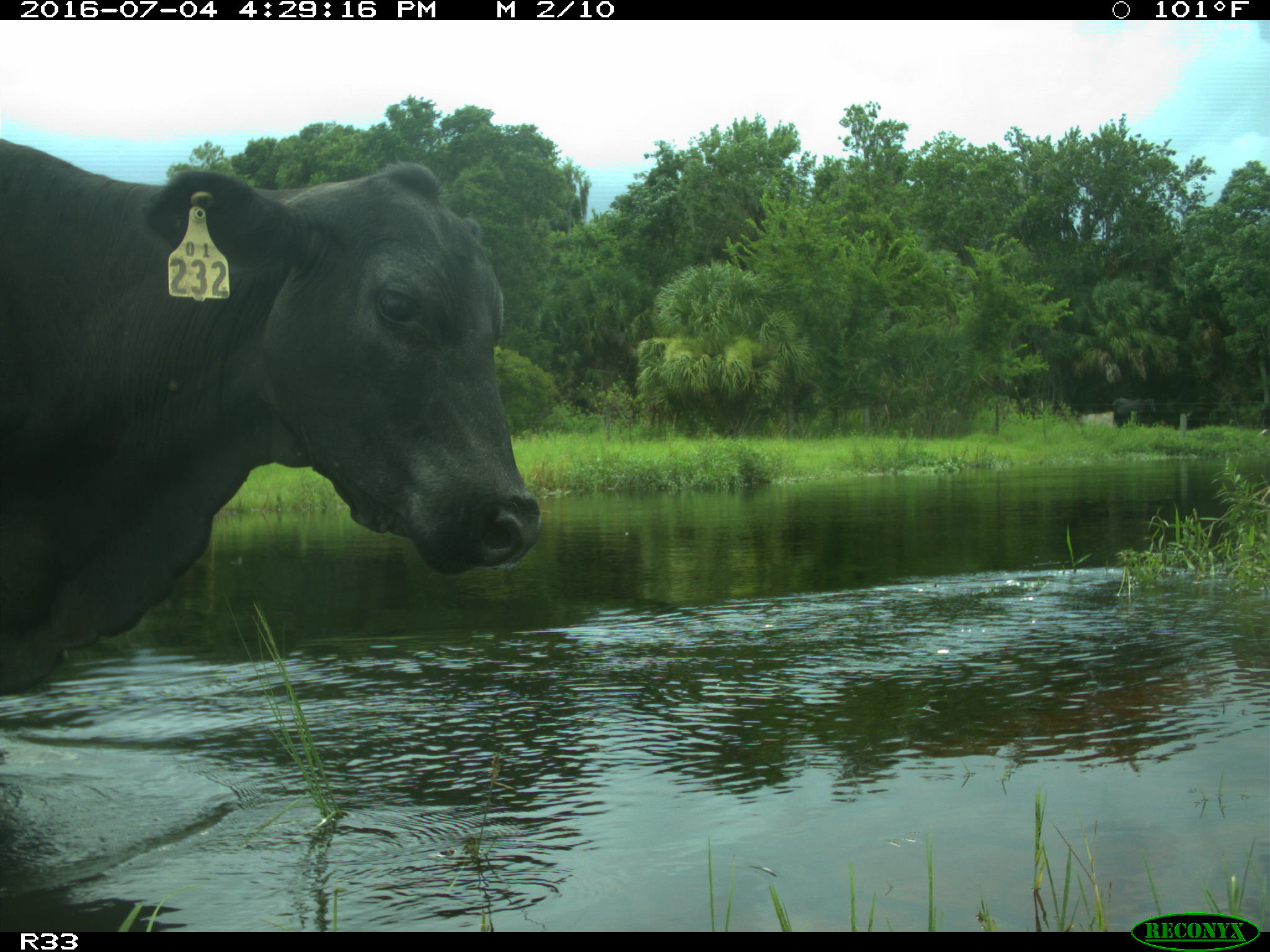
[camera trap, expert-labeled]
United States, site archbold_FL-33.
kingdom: Animalia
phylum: Chordata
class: Mammalia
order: Artiodactyla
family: Bovidae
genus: Bos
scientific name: Bos taurus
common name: domestic cow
Bos taurus (domestic cow).